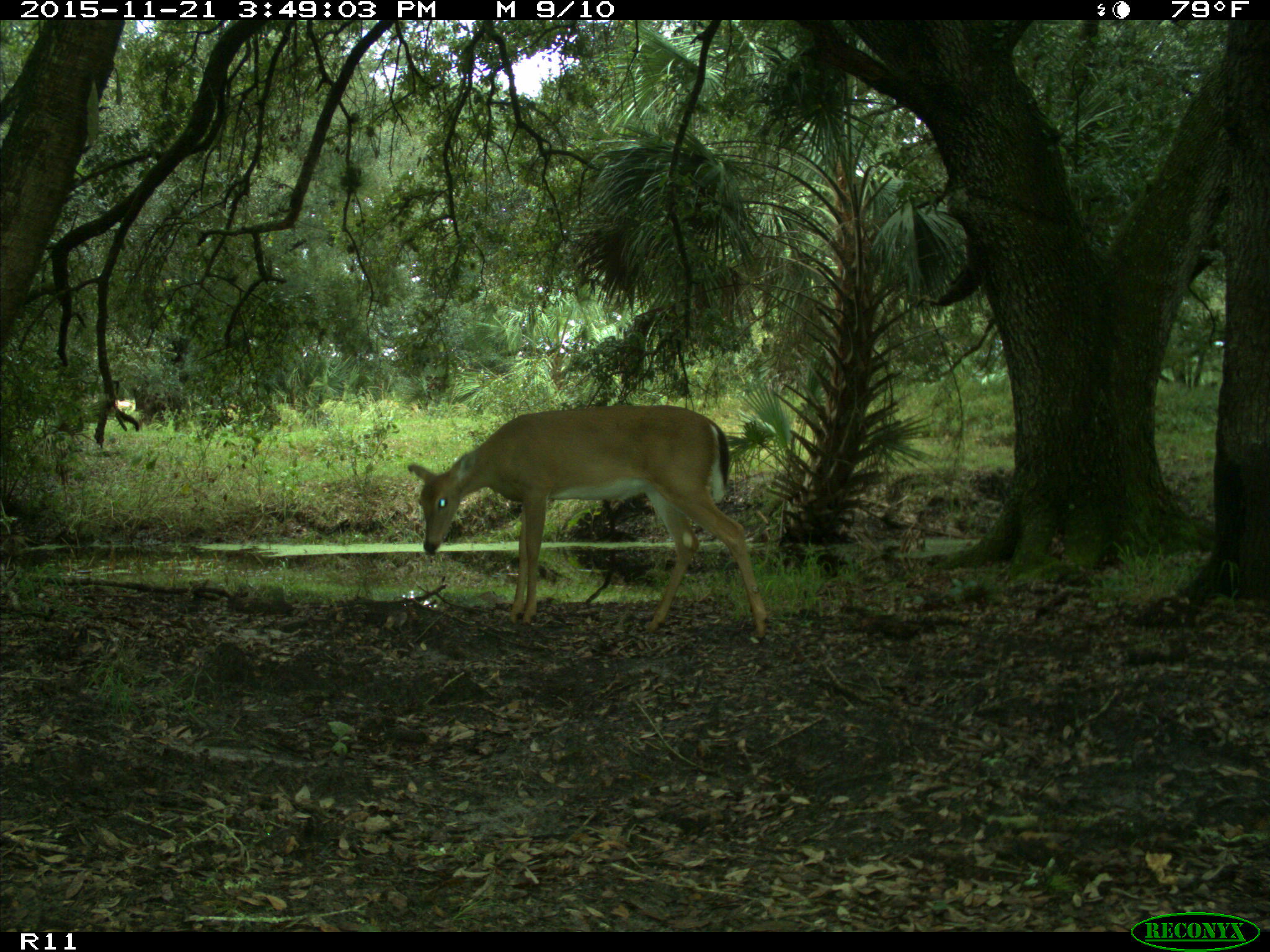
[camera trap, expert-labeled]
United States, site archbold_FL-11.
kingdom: Animalia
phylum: Chordata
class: Mammalia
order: Artiodactyla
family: Cervidae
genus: Odocoileus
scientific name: Odocoileus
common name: deer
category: unidentified deer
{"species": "unidentified deer (deer) (Odocoileus)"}